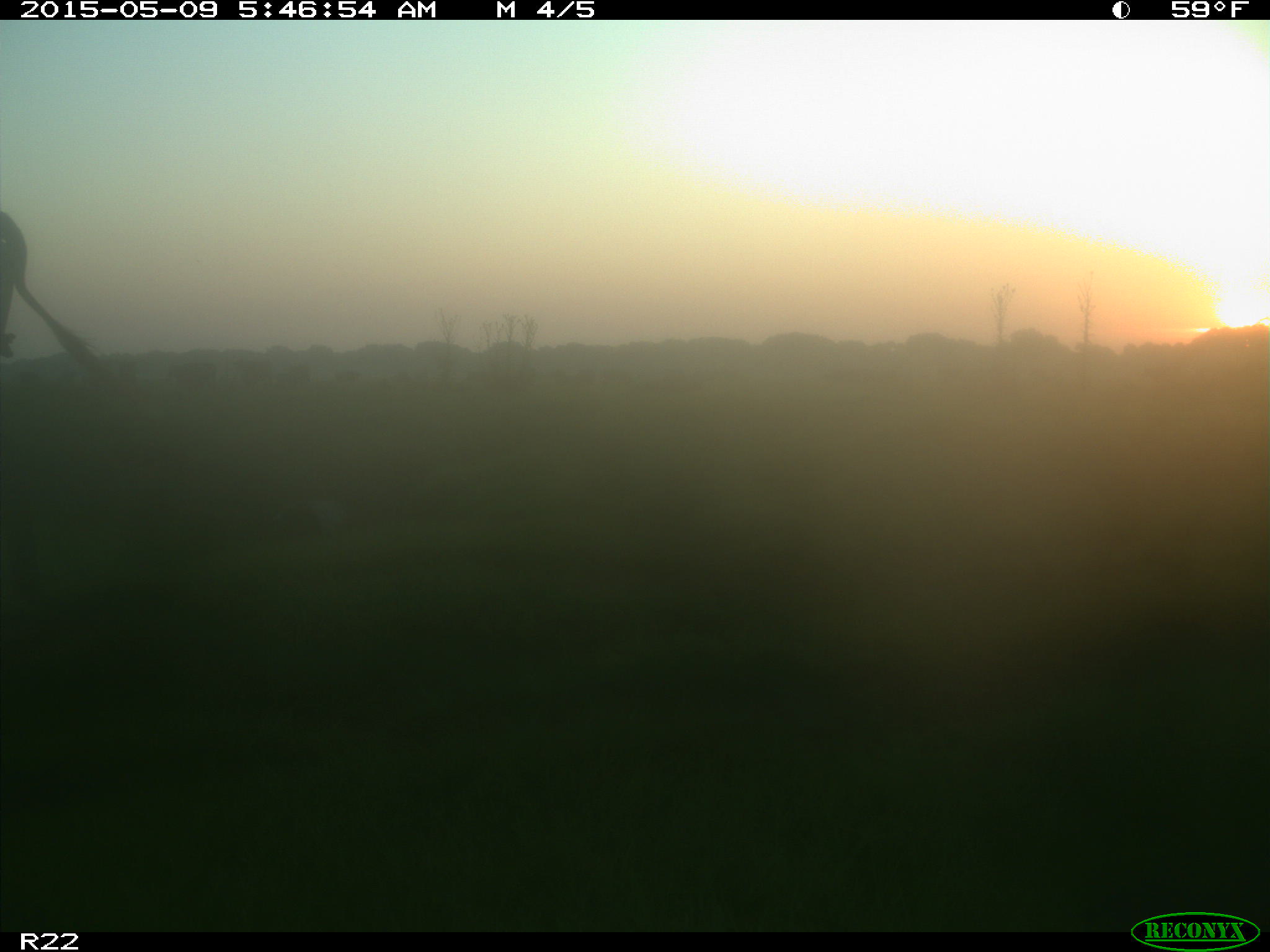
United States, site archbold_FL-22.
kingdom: Animalia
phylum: Chordata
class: Mammalia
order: Artiodactyla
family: Bovidae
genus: Bos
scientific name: Bos taurus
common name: domestic cow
Bos taurus (domestic cow).